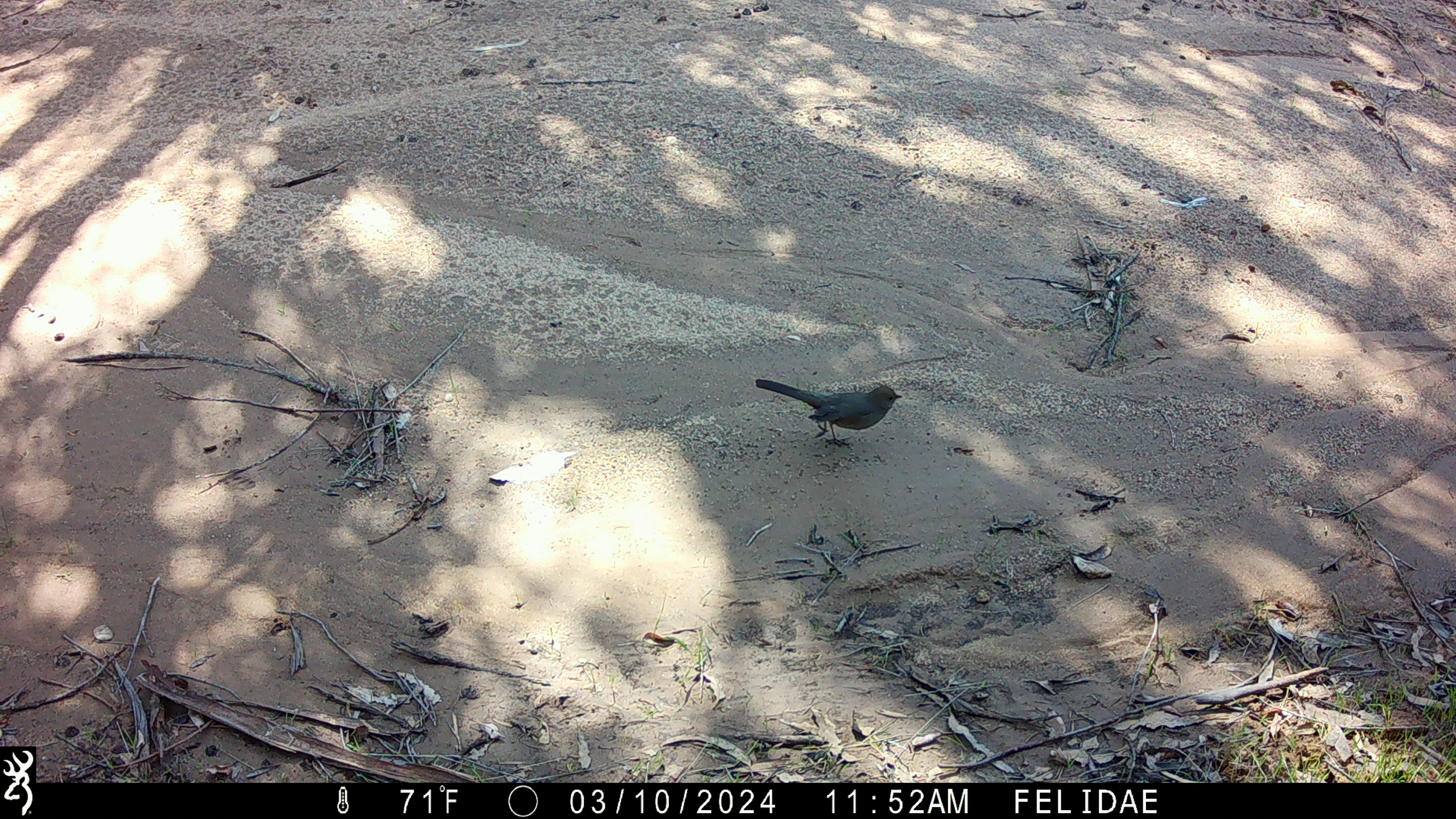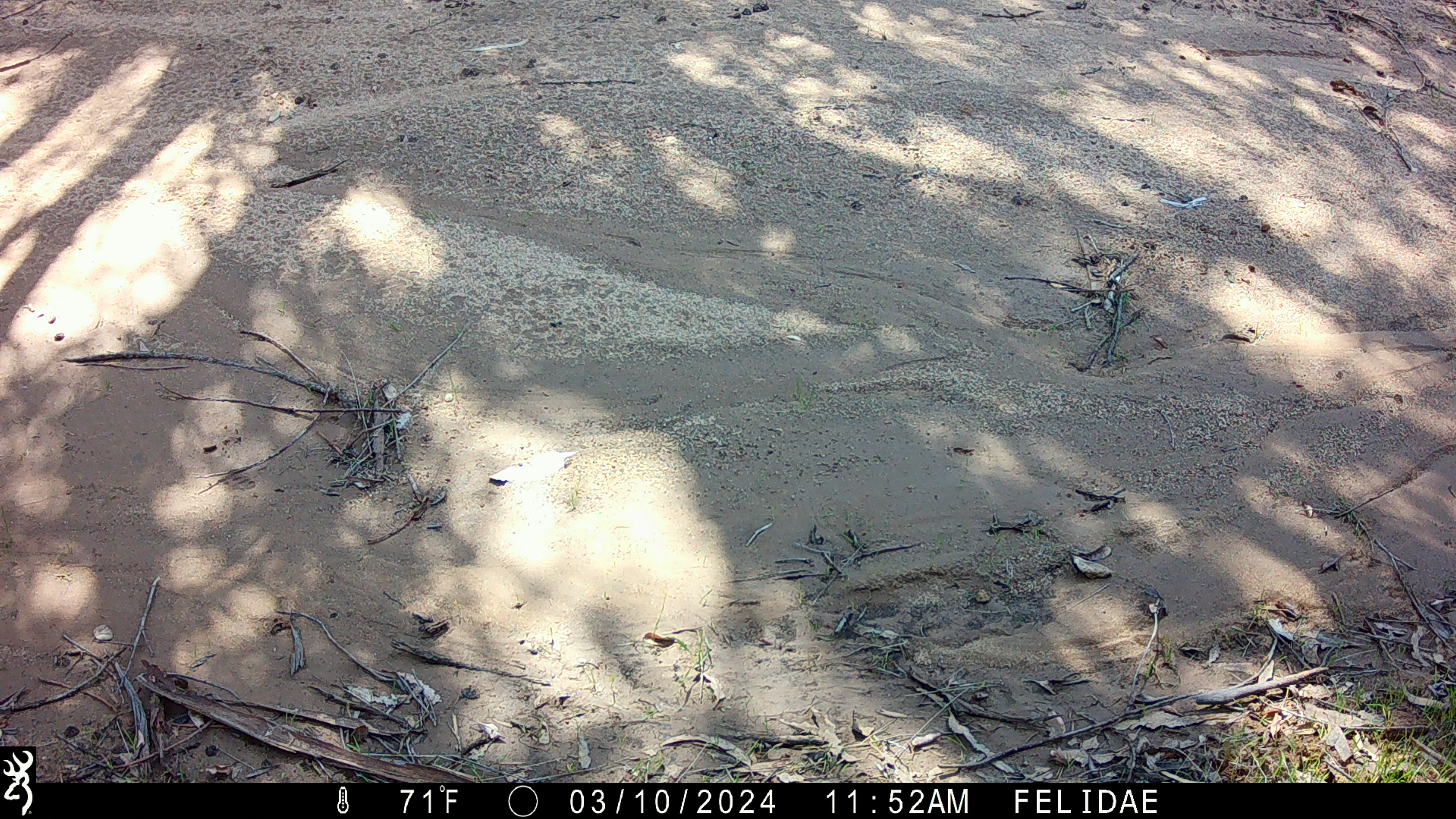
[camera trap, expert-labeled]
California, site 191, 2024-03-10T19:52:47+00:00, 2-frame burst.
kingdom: Animalia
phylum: Chordata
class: Aves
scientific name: Aves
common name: bird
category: unknown bird